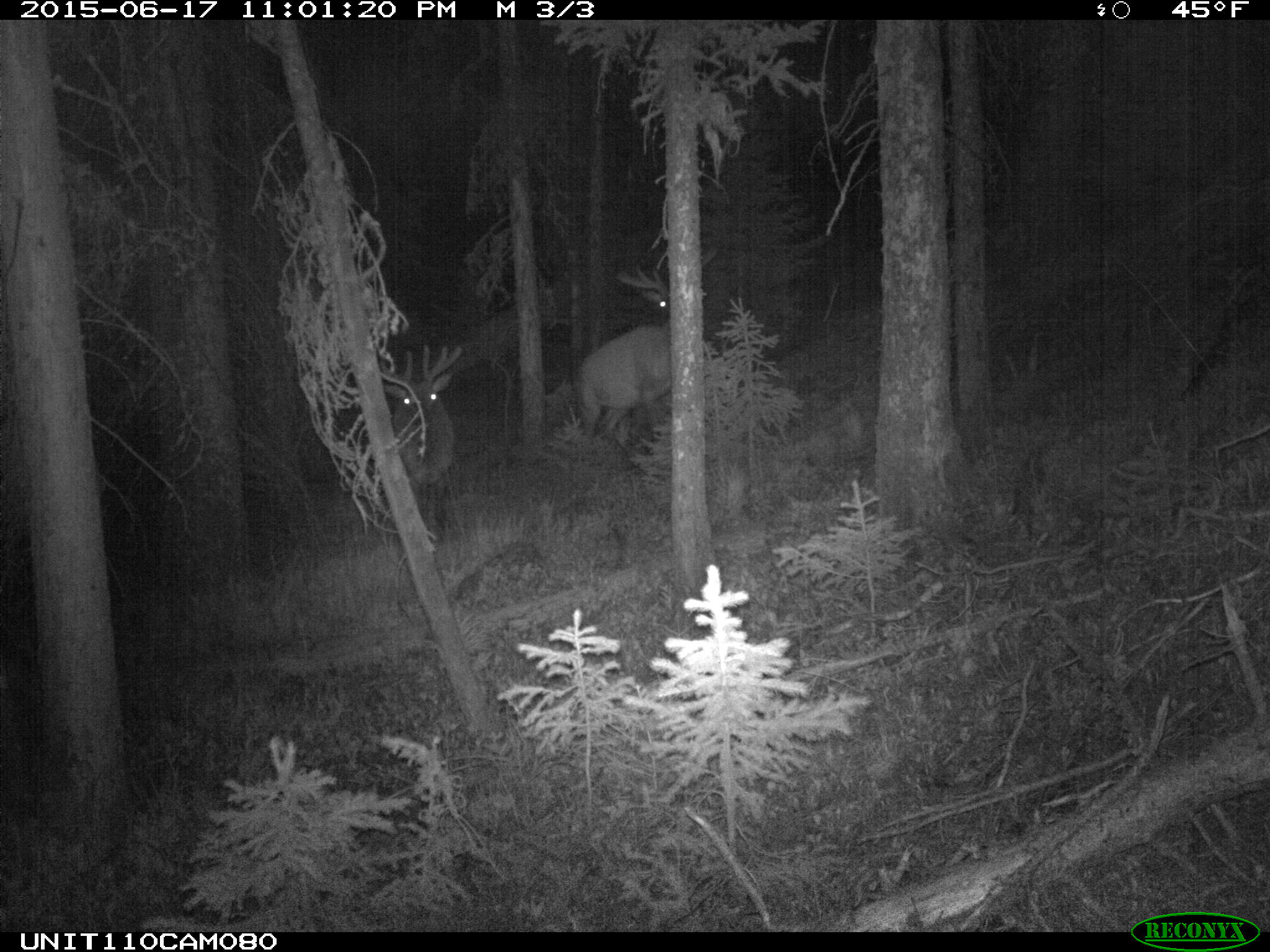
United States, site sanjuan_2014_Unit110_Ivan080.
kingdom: Animalia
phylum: Chordata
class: Mammalia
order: Artiodactyla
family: Cervidae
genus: Cervus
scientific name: Cervus elaphus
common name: red deer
Cervus elaphus (red deer).